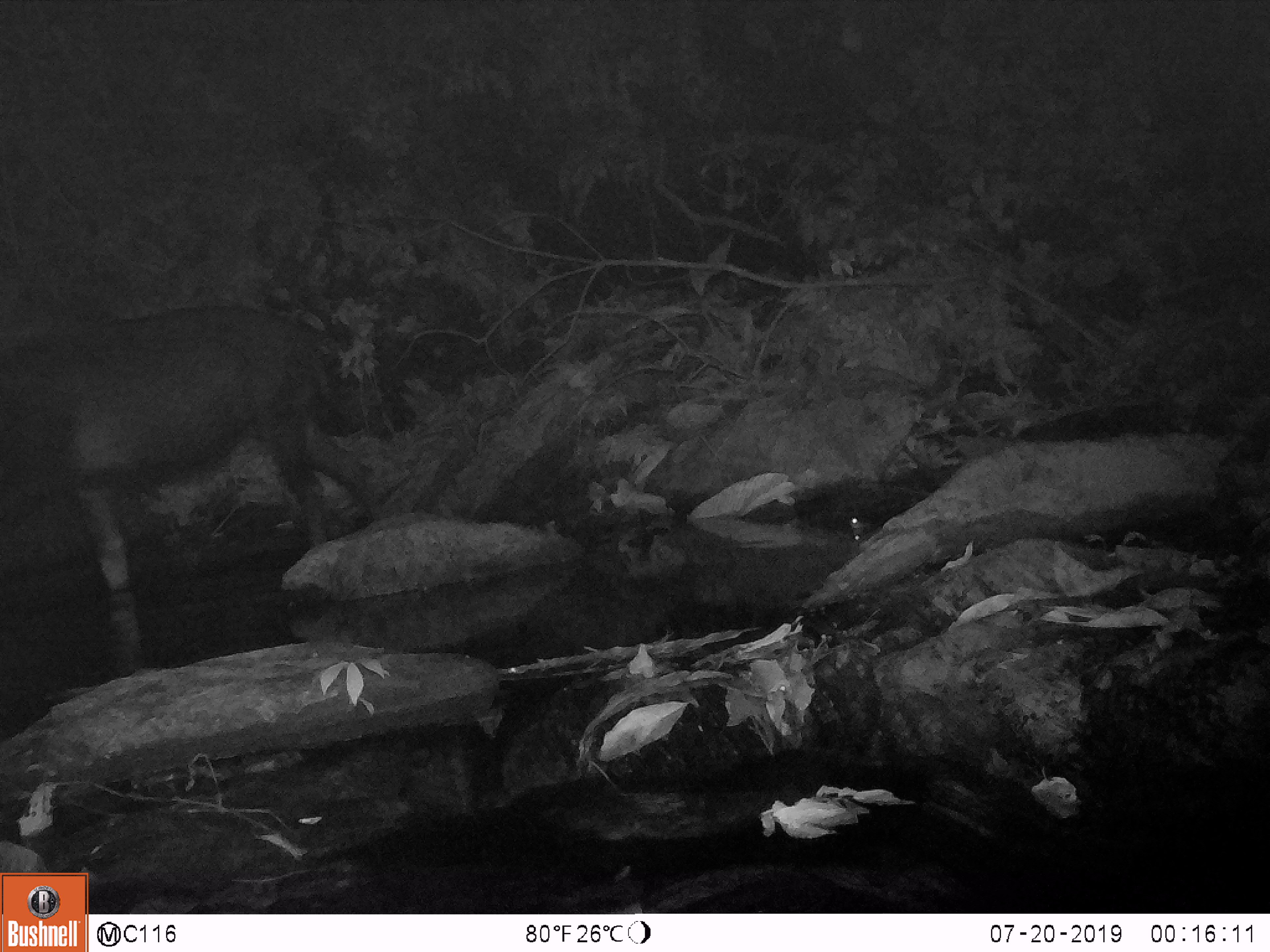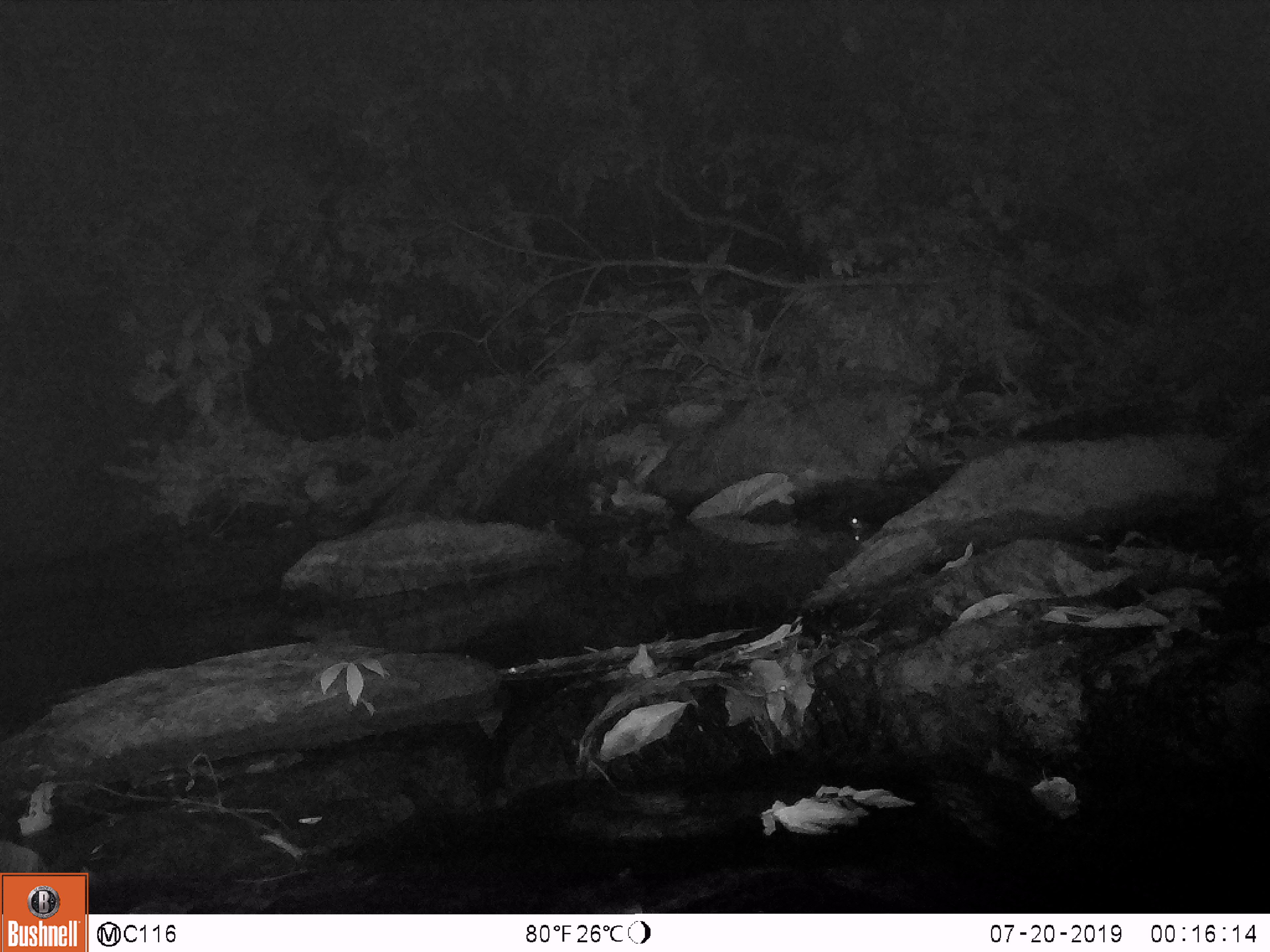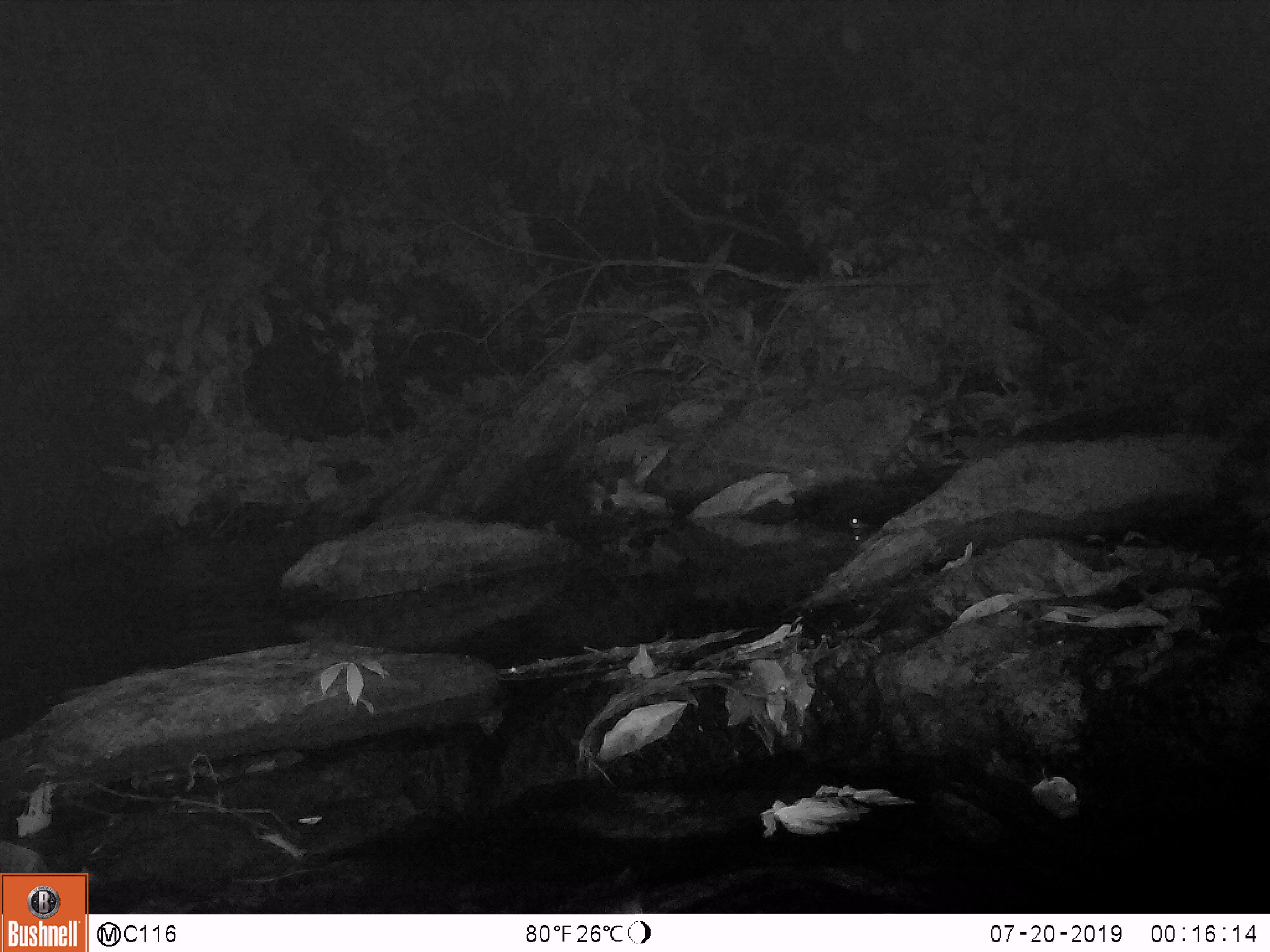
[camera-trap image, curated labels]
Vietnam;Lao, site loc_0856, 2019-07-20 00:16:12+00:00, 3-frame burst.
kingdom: Animalia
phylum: Chordata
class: Mammalia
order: Artiodactyla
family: Bovidae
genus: Capricornis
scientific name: Capricornis sumatraensis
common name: chinese serow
Chinese serow (Capricornis sumatraensis). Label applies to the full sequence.